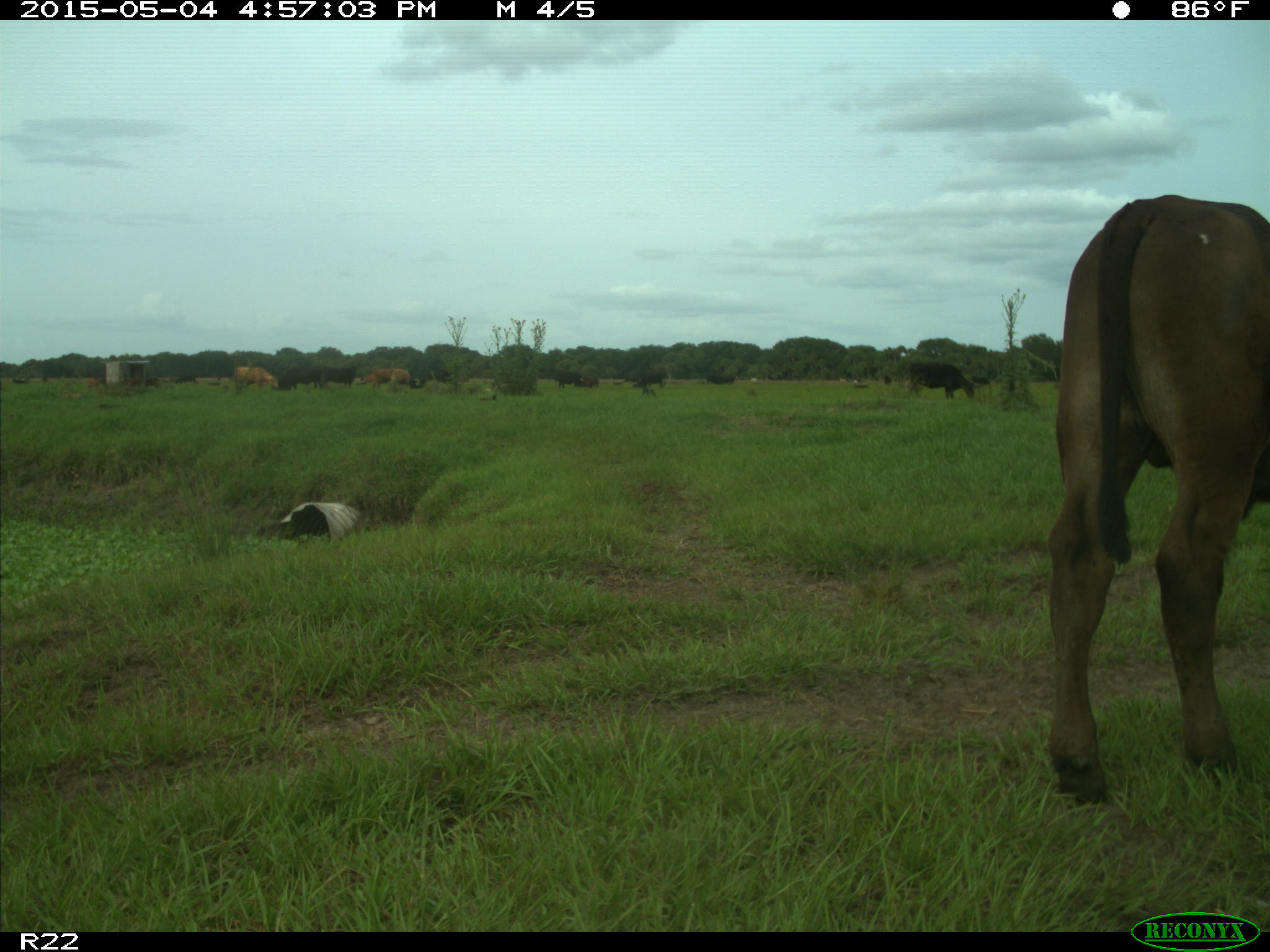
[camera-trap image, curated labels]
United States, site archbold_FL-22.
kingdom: Animalia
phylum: Chordata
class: Mammalia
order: Artiodactyla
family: Bovidae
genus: Bos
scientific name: Bos taurus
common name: domestic cow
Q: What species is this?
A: Bos taurus (domestic cow).